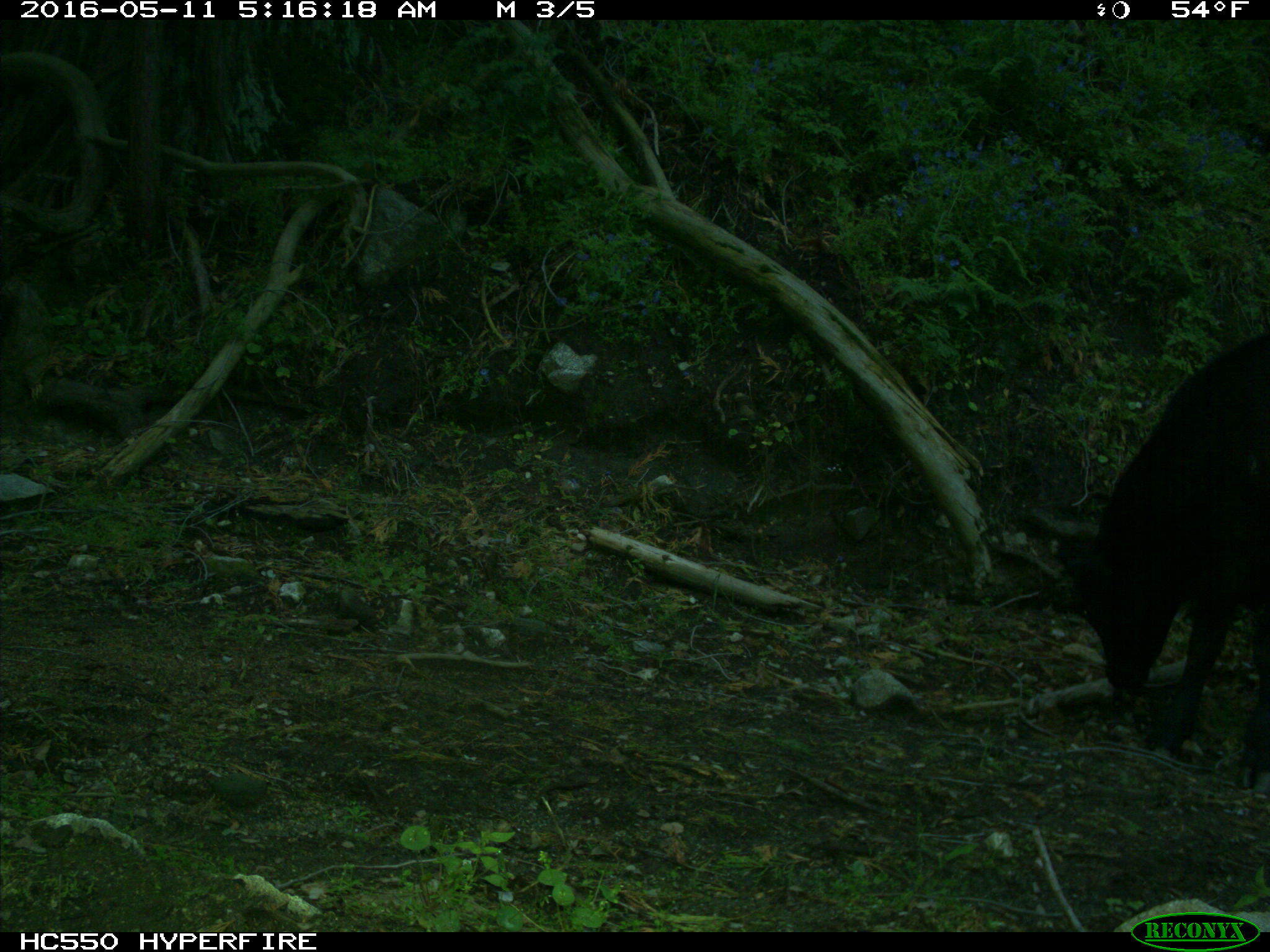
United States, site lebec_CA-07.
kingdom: Animalia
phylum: Chordata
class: Mammalia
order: Artiodactyla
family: Bovidae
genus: Bos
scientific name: Bos taurus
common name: domestic cow